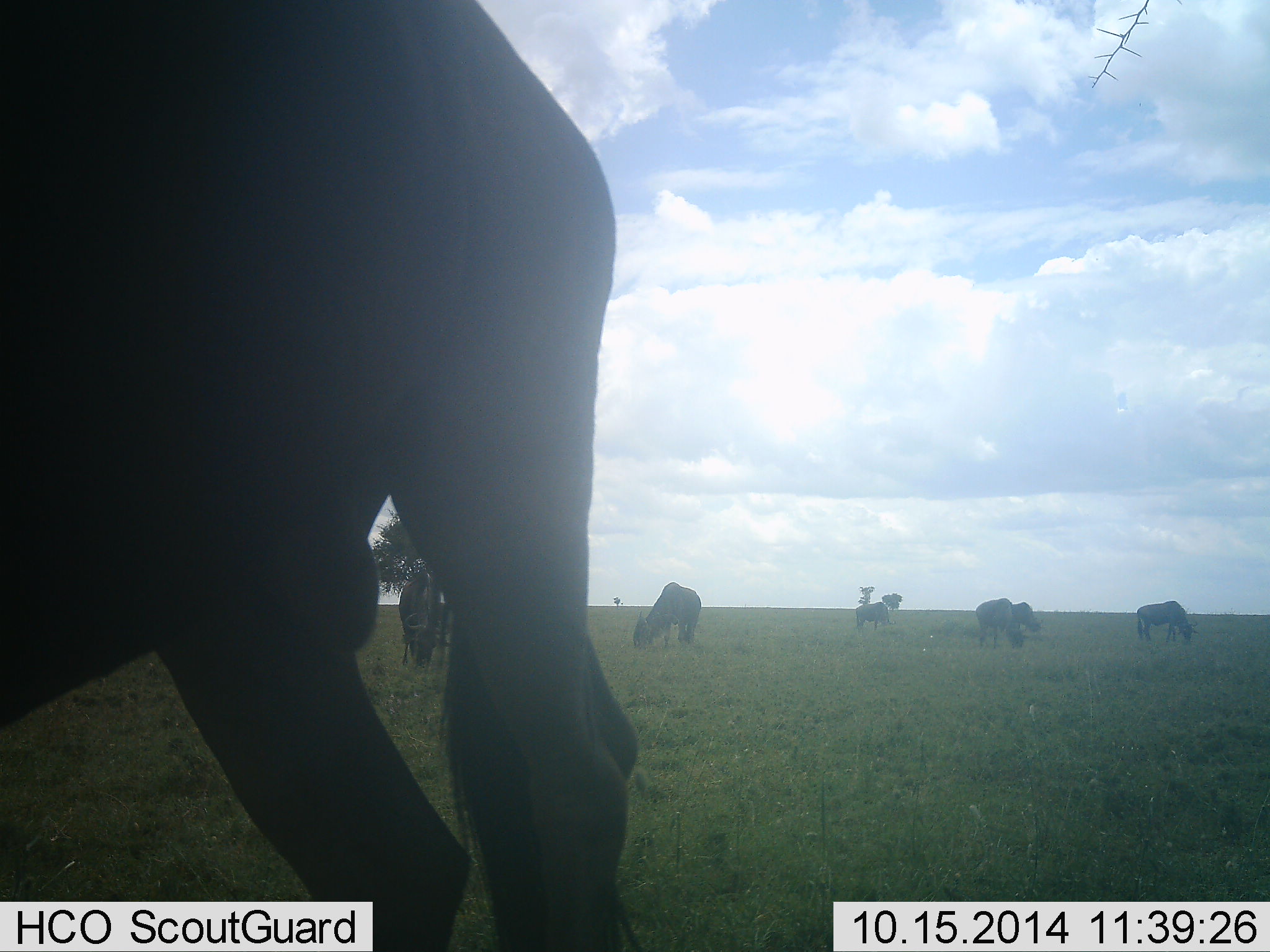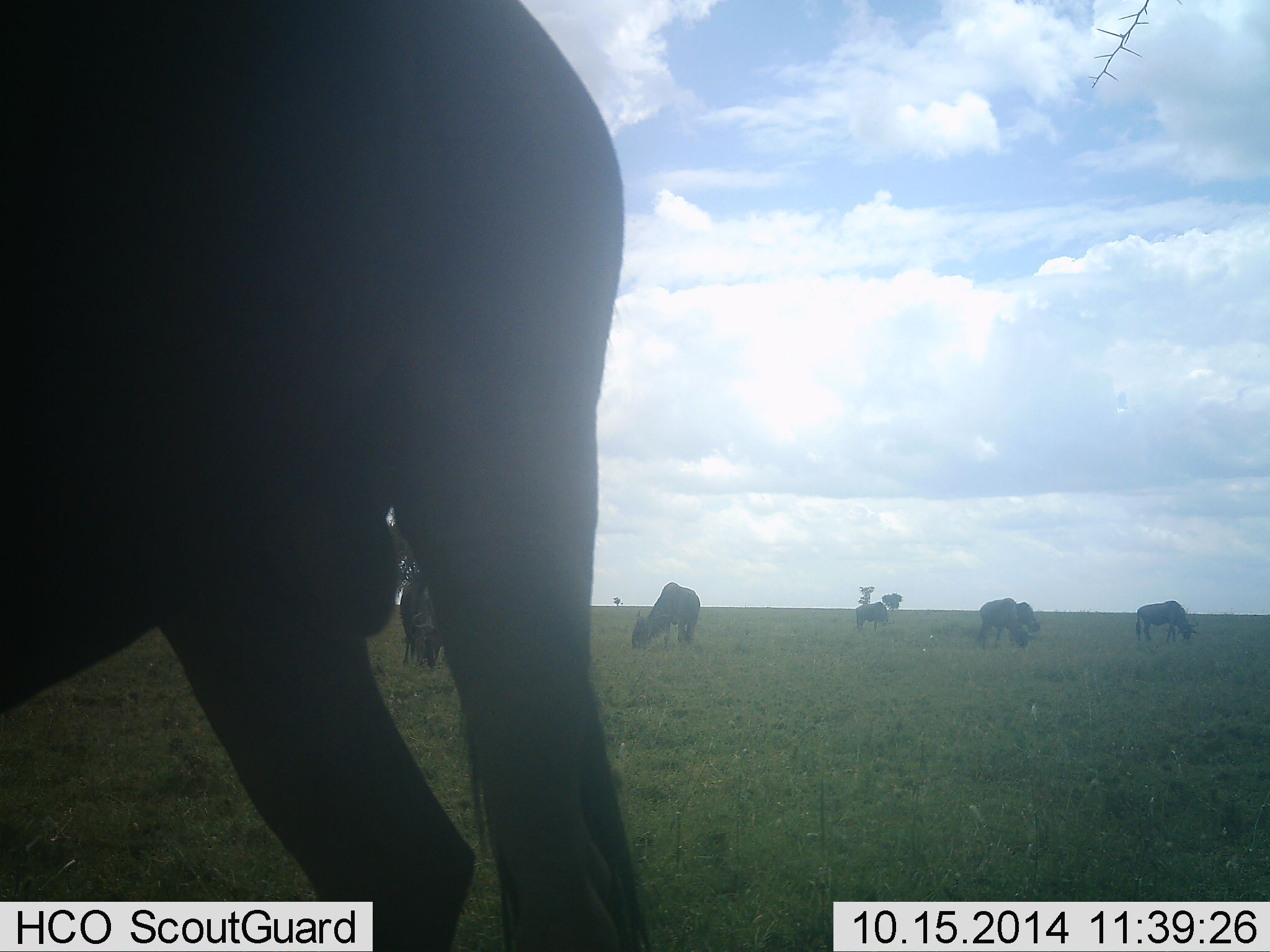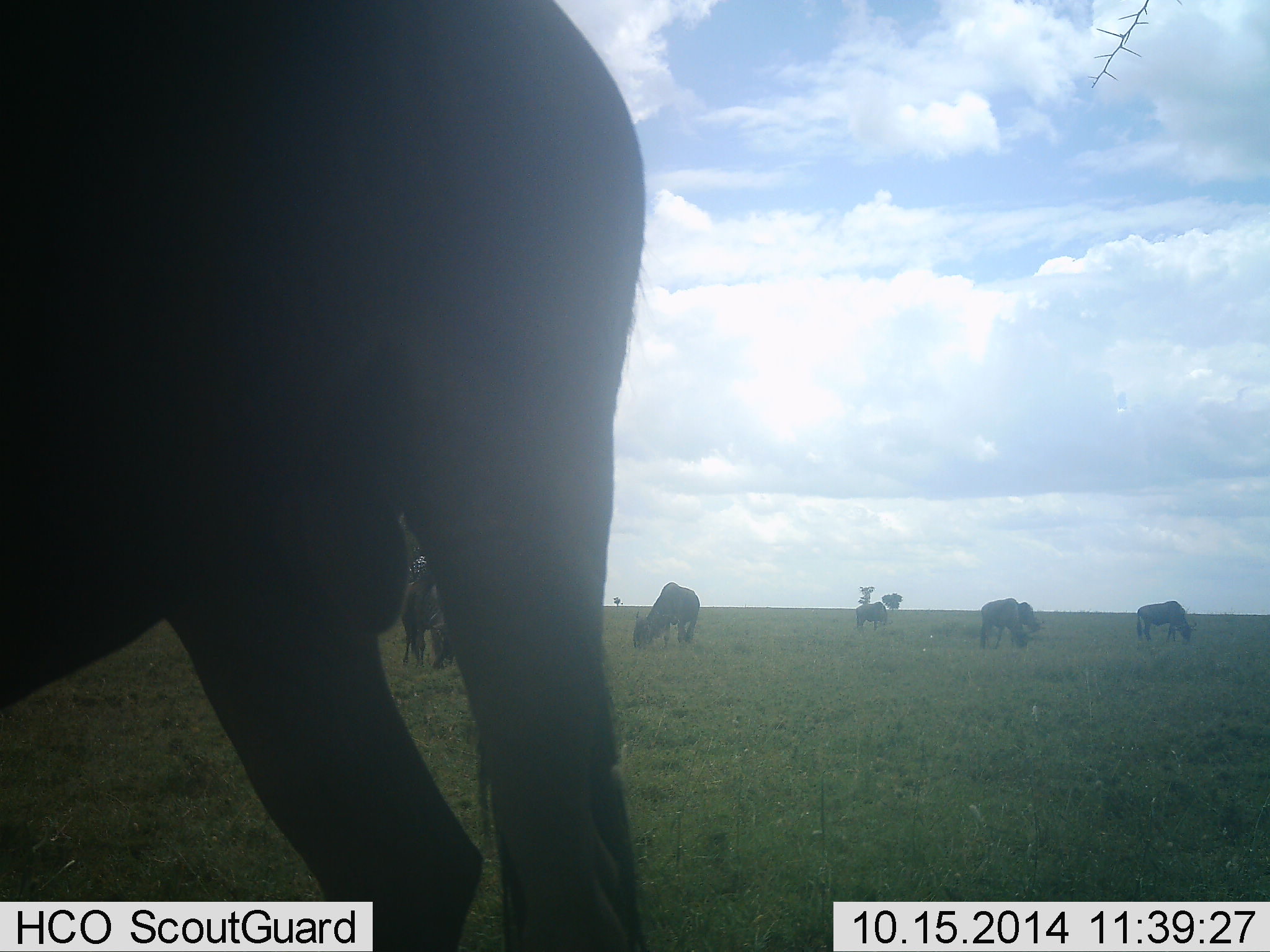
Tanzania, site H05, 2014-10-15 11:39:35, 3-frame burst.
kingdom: Animalia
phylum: Chordata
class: Mammalia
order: Artiodactyla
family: Bovidae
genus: Connochaetes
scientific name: Connochaetes taurinus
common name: blue wildebeest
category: wildebeest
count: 7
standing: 18%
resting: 0%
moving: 9%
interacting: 0%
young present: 0%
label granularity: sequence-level